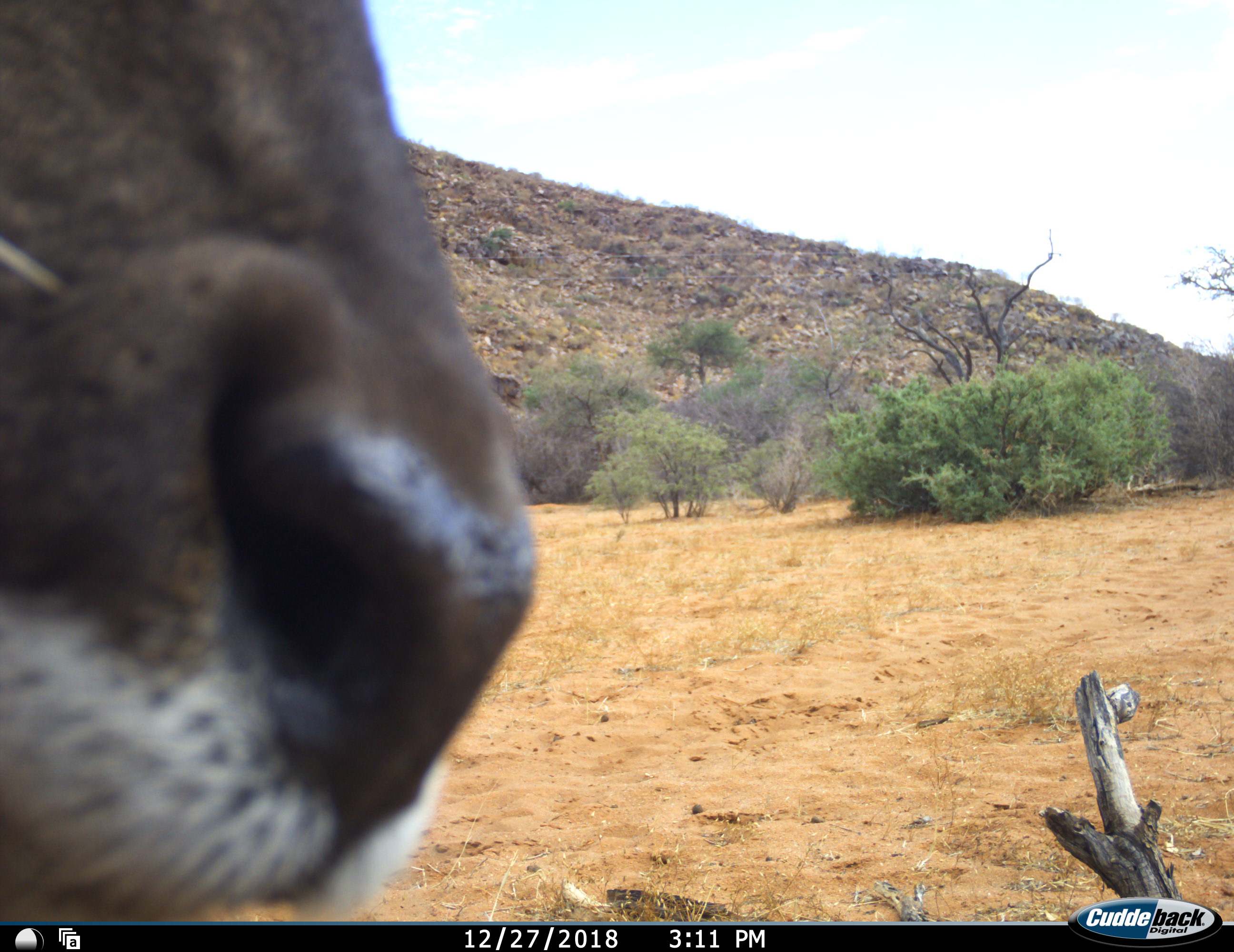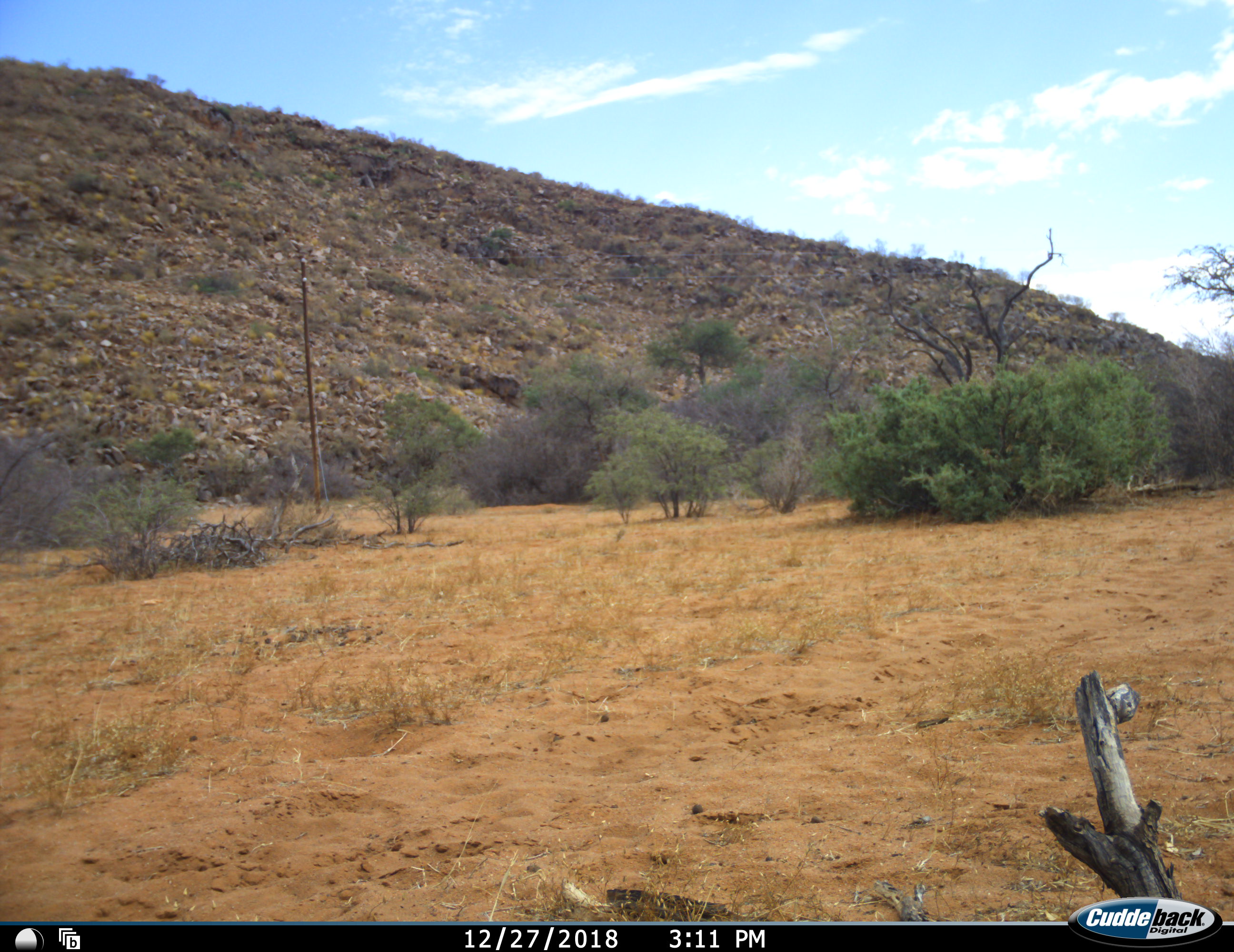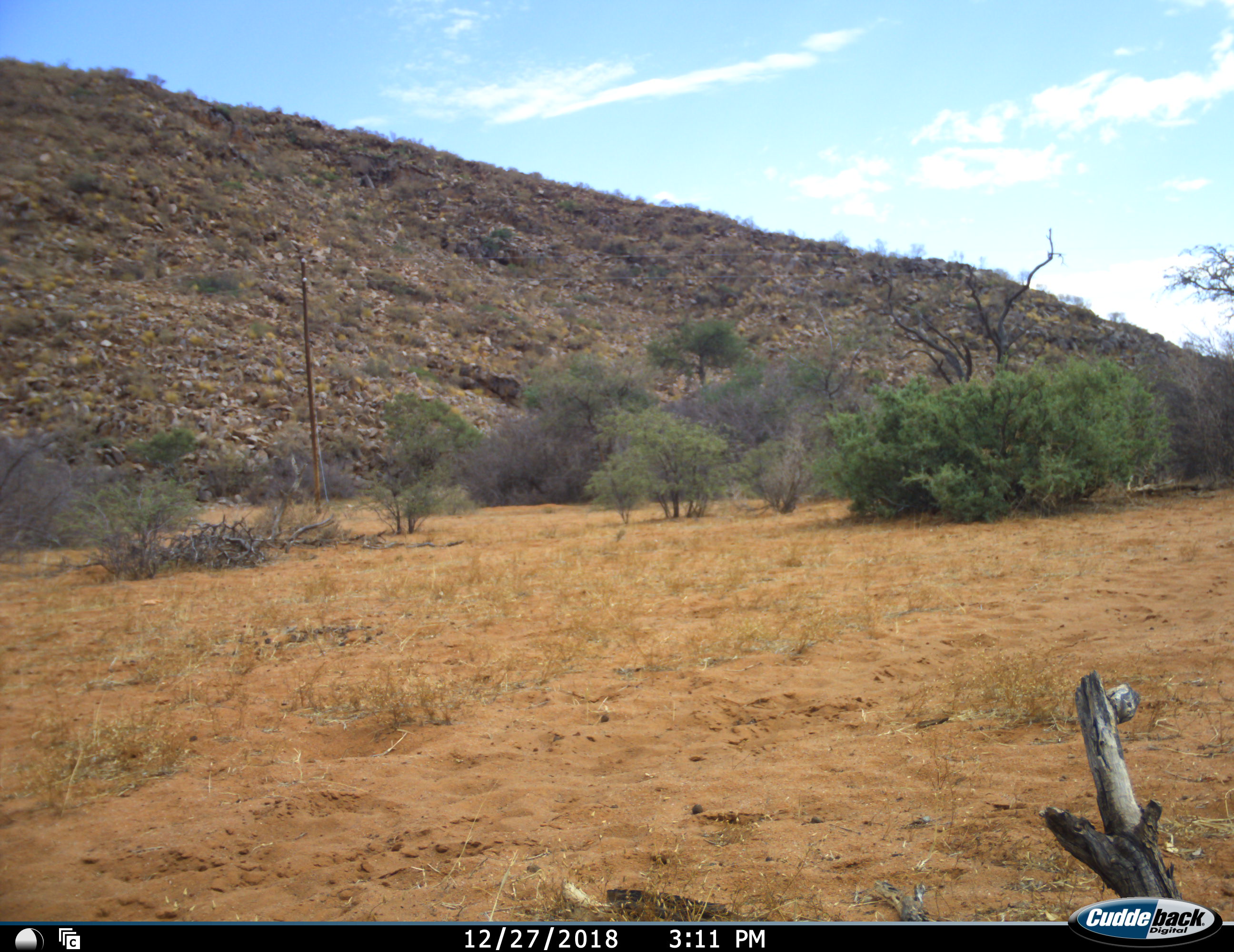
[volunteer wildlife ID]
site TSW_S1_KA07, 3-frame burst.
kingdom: Animalia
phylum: Chordata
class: Mammalia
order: Artiodactyla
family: Bovidae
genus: Tragelaphus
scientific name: Tragelaphus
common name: kudu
Kudu (Tragelaphus), count 1. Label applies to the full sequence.